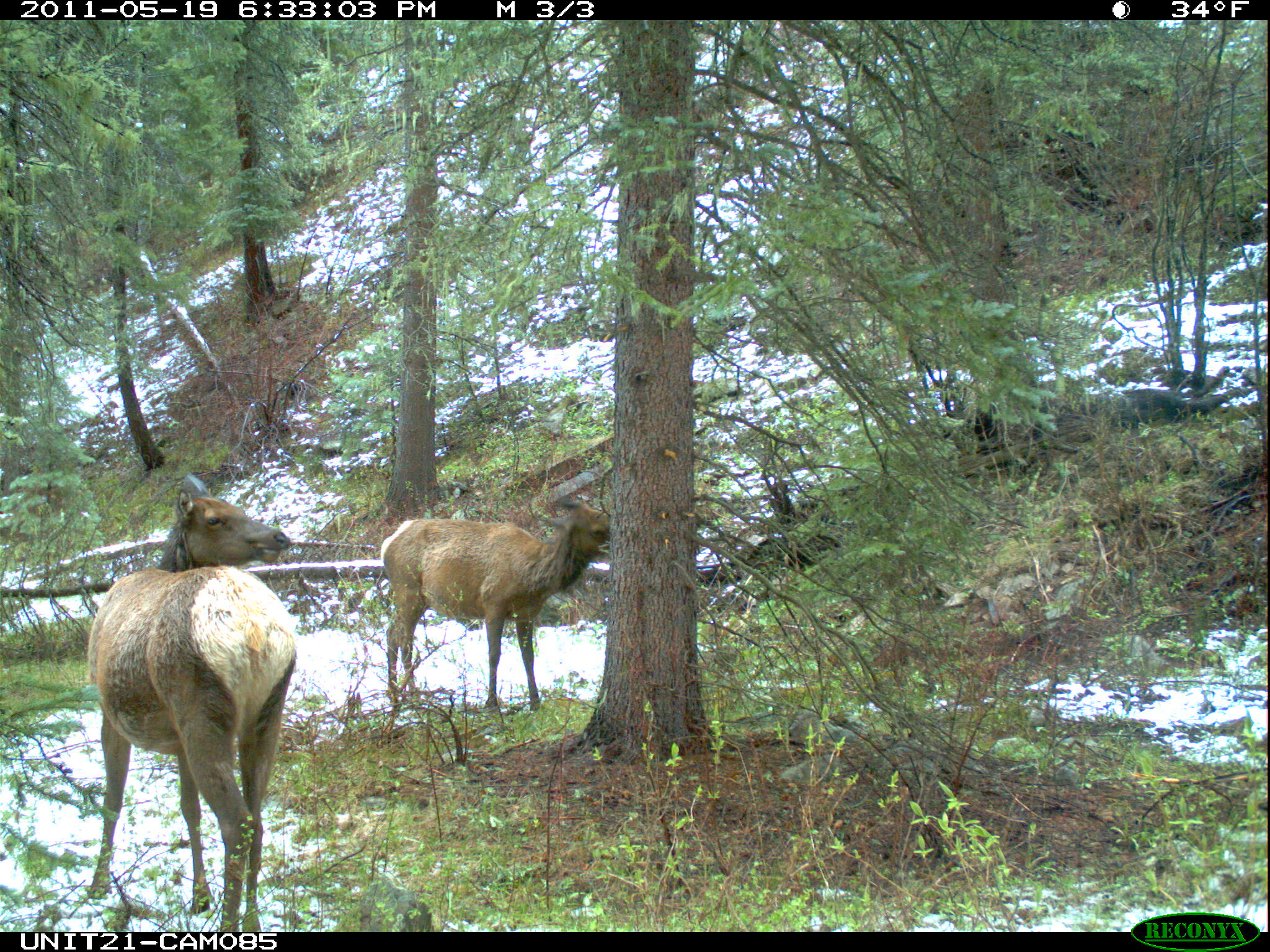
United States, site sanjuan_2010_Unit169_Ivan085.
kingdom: Animalia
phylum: Chordata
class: Mammalia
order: Artiodactyla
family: Cervidae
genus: Cervus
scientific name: Cervus elaphus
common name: red deer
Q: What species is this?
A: Cervus elaphus (red deer).